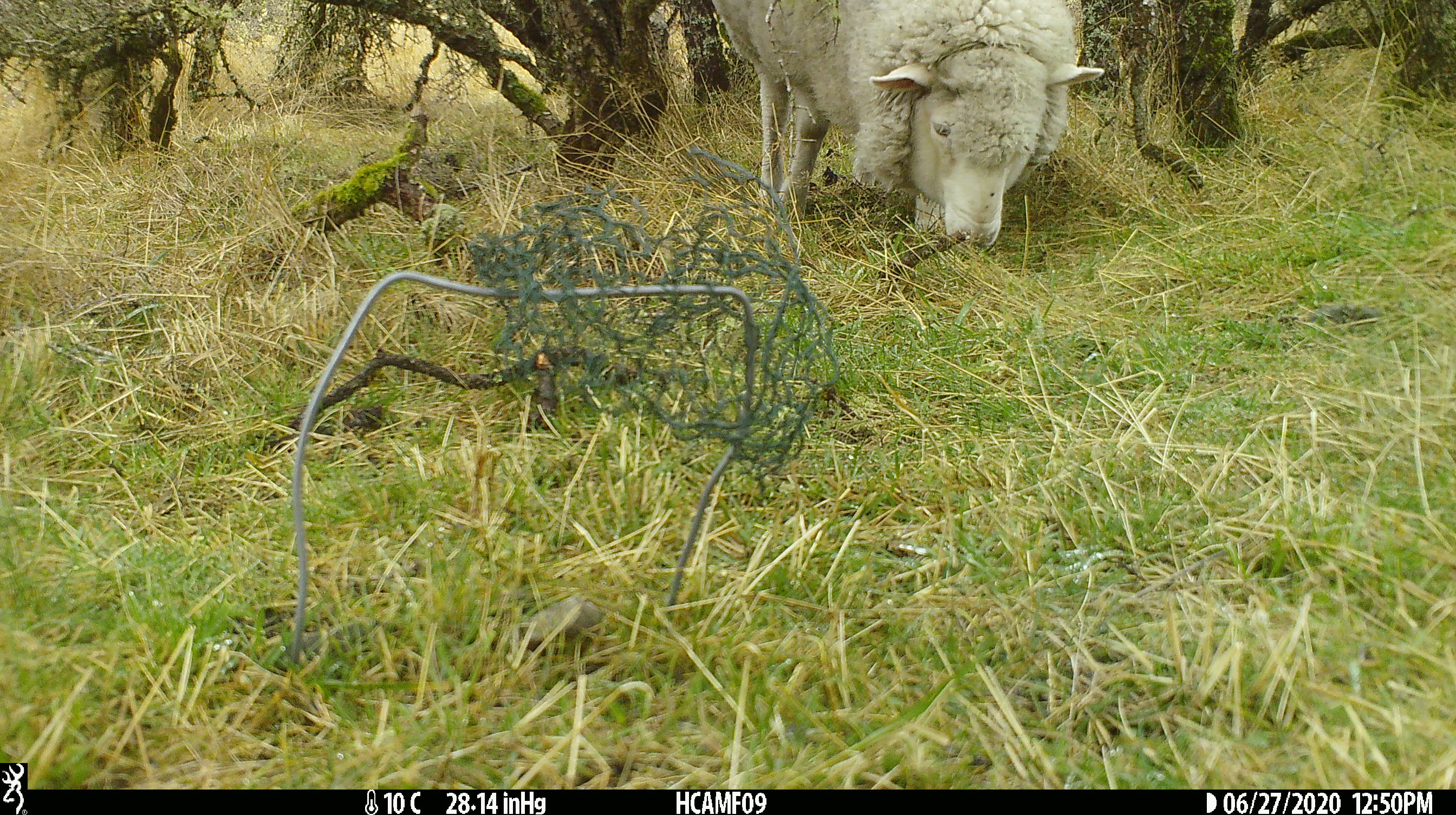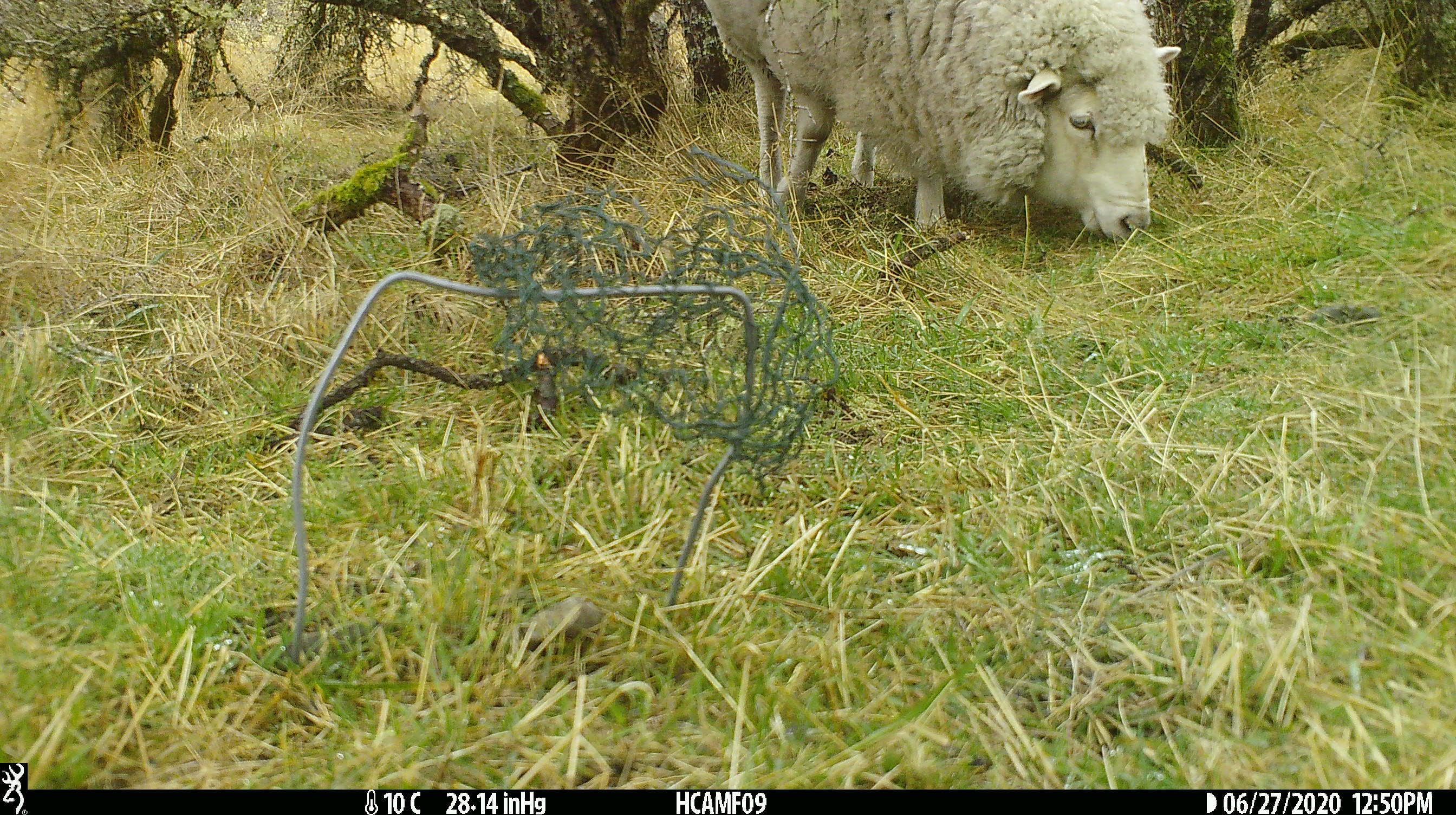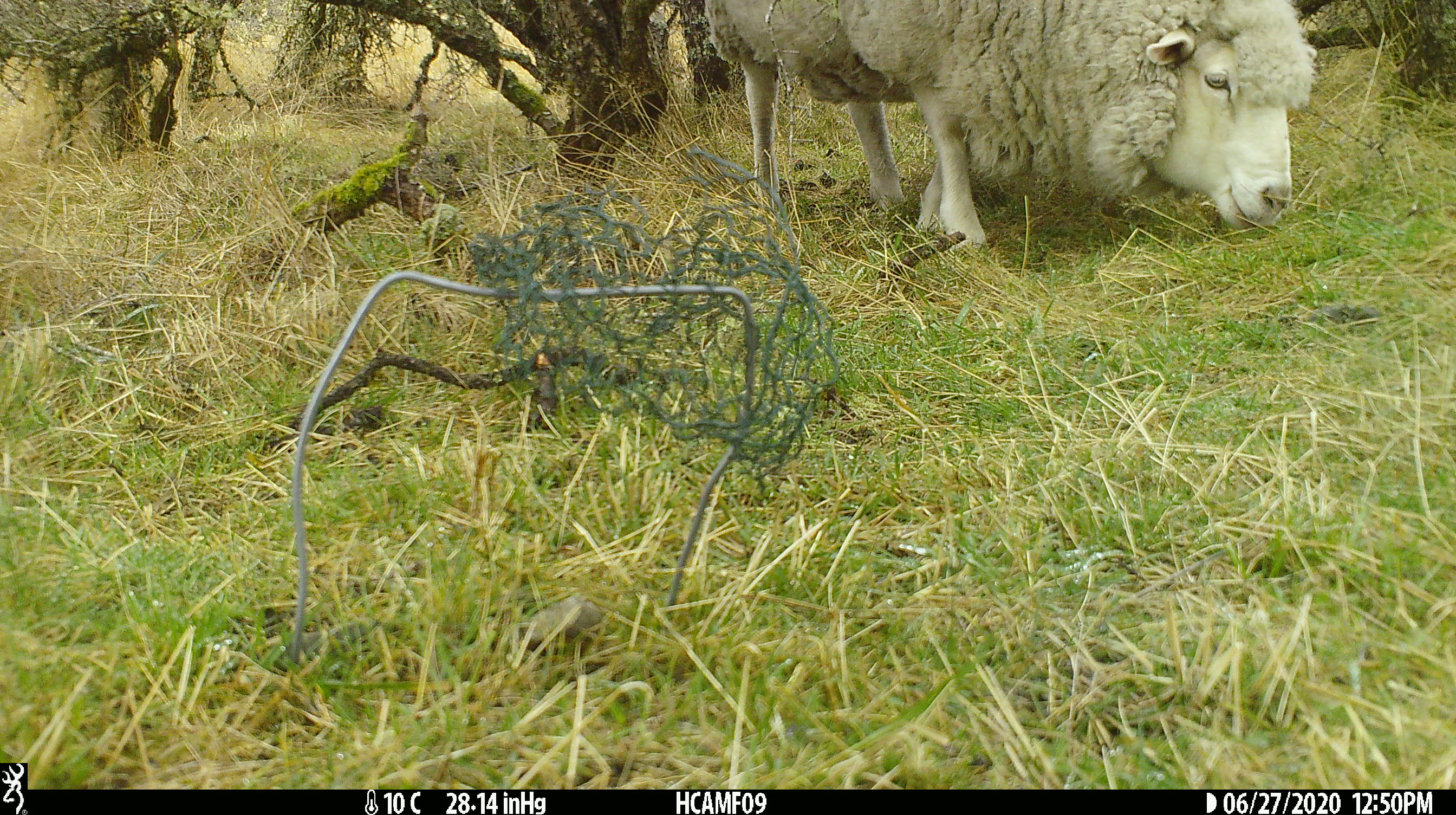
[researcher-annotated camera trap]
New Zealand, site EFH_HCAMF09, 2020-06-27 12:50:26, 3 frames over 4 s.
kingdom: Animalia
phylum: Chordata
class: Mammalia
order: Artiodactyla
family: Bovidae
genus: Ovis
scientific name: Ovis aries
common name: domestic sheep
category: sheep